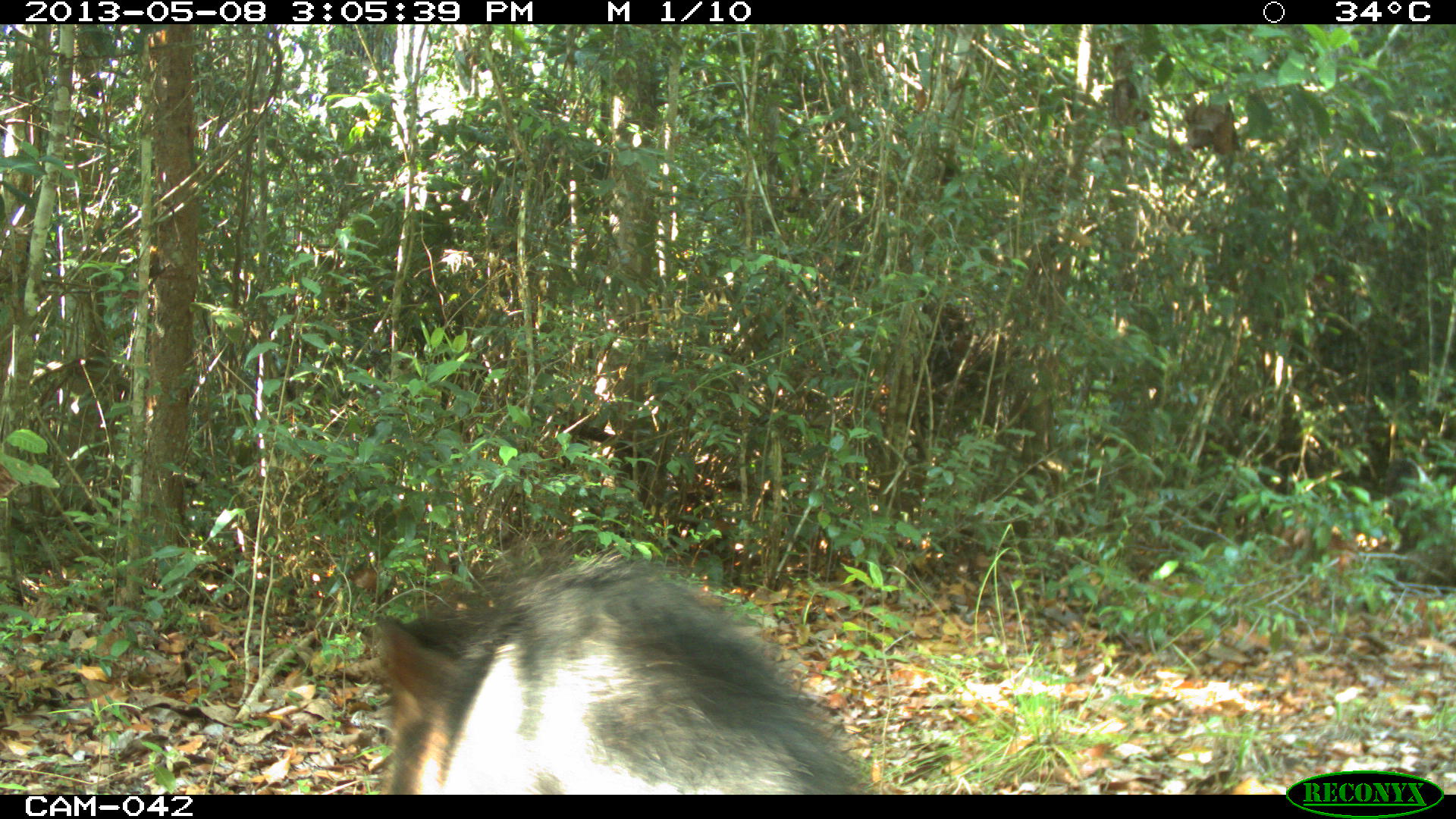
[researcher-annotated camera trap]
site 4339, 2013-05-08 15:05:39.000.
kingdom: Animalia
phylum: Chordata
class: Mammalia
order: Artiodactyla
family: Tayassuidae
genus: Tayassu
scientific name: Tayassu pecari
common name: white-lipped peccary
Tayassu pecari (white-lipped peccary), count 32.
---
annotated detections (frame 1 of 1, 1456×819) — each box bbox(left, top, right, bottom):
tayassu pecari: bbox(366, 527, 866, 795)